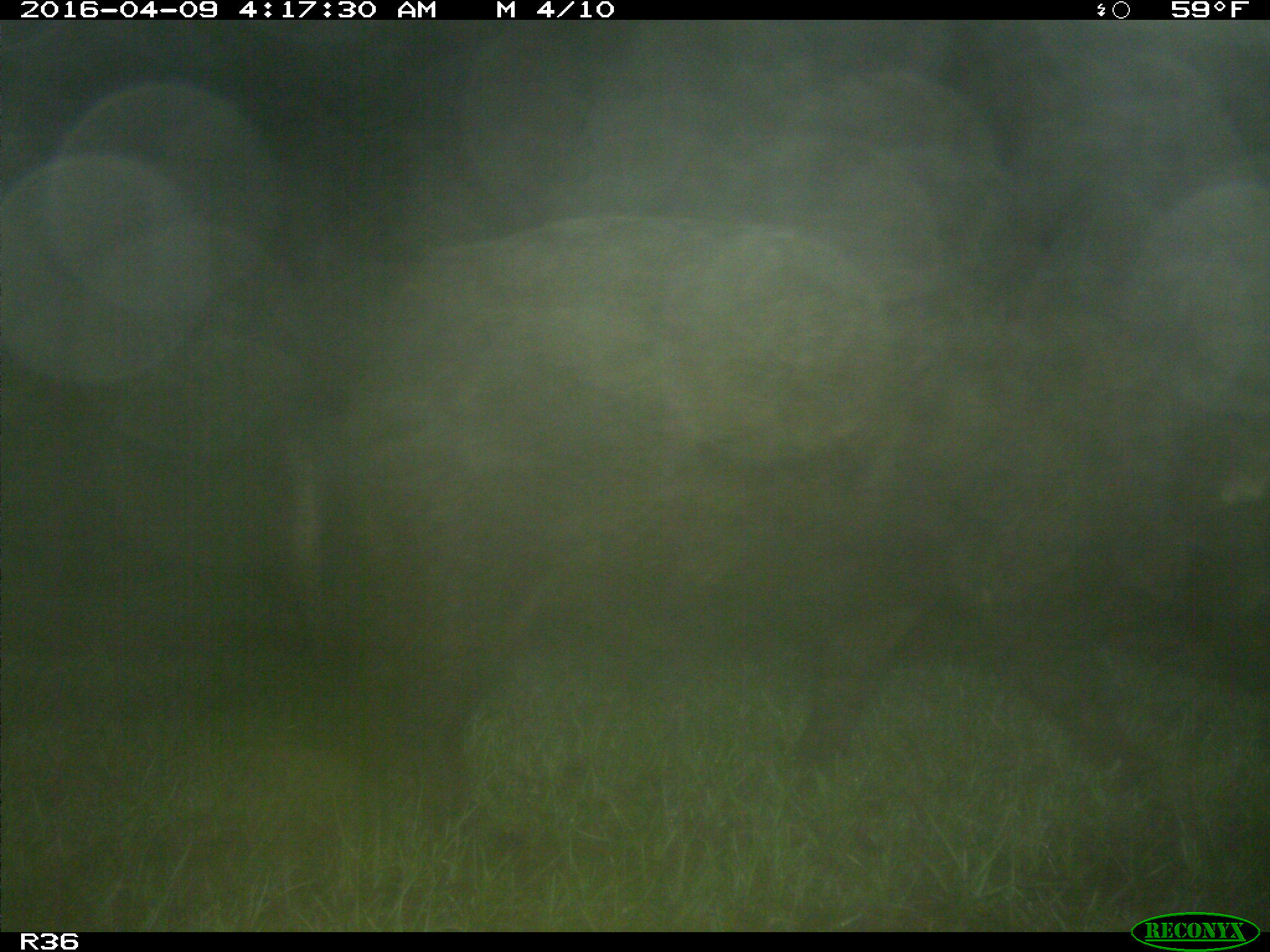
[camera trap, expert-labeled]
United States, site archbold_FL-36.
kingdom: Animalia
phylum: Chordata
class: Mammalia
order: Artiodactyla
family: Suidae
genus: Sus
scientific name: Sus scrofa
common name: wild boar